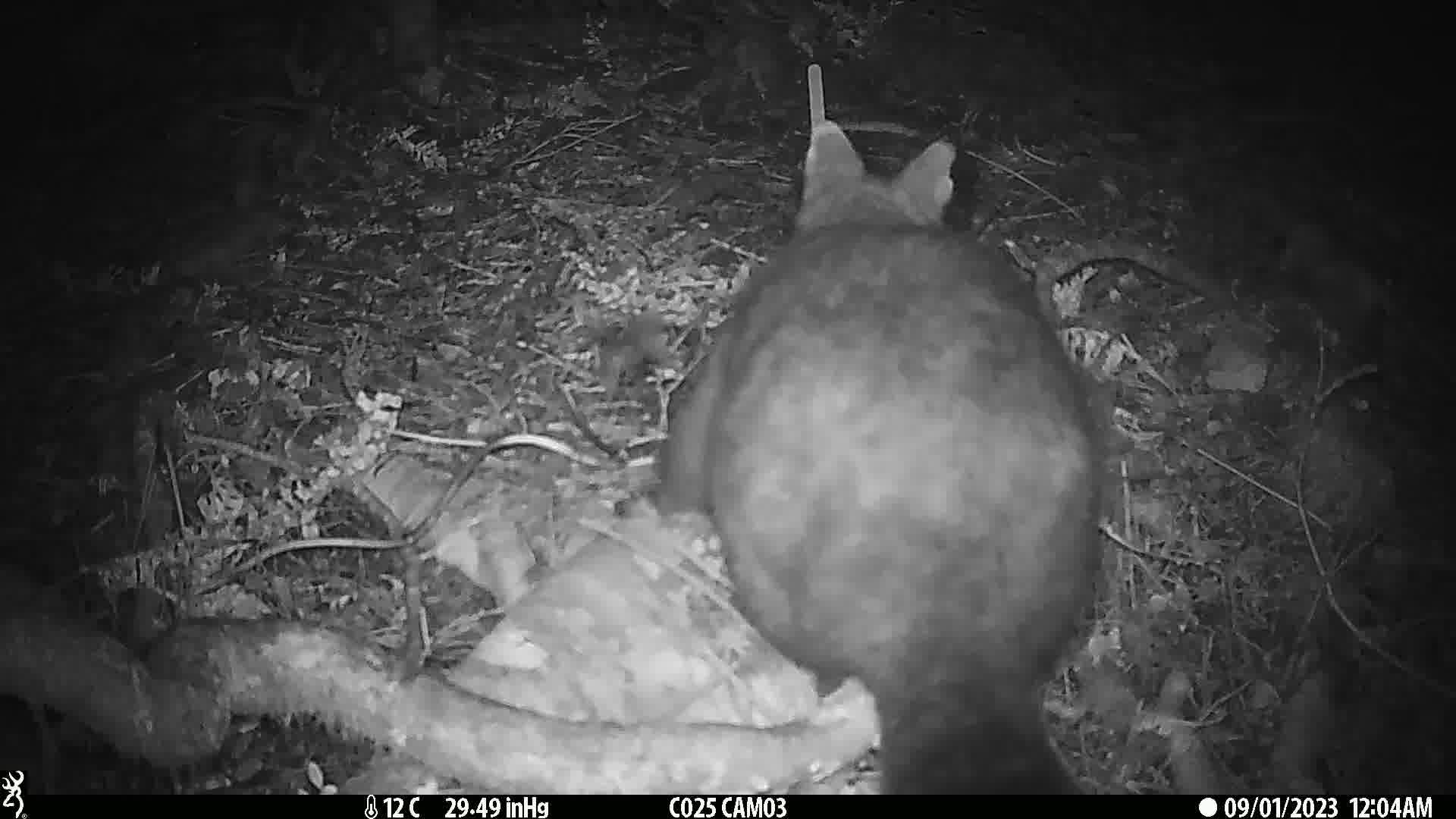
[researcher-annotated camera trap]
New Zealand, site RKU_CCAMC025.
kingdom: Animalia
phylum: Chordata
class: Mammalia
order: Diprotodontia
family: Phalangeridae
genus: Trichosurus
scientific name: Trichosurus vulpecula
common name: common brushtail possum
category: possum